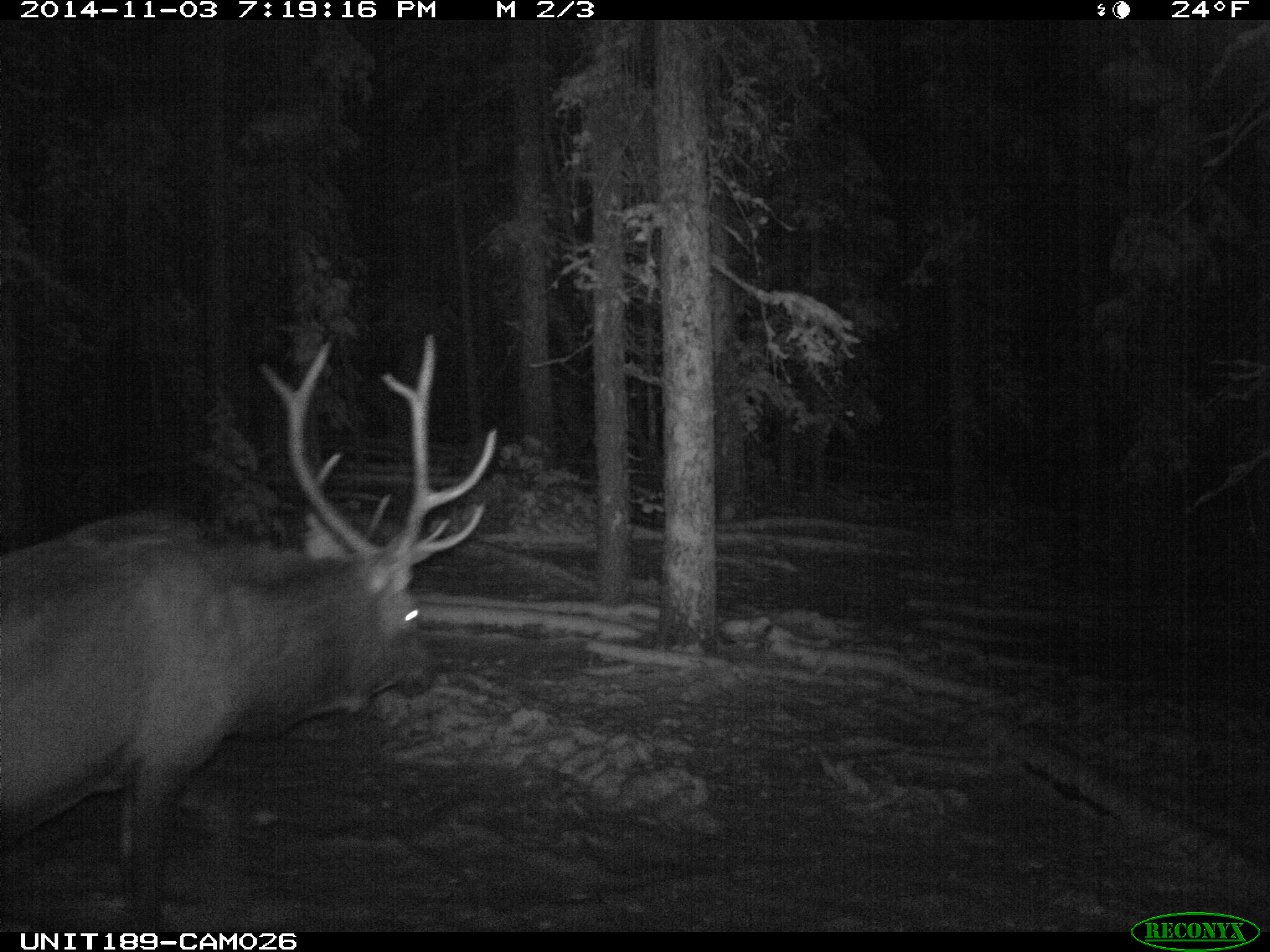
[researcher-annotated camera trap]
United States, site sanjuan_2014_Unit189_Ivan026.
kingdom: Animalia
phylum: Chordata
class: Mammalia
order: Artiodactyla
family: Cervidae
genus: Cervus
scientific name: Cervus elaphus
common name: red deer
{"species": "Cervus elaphus (red deer)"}